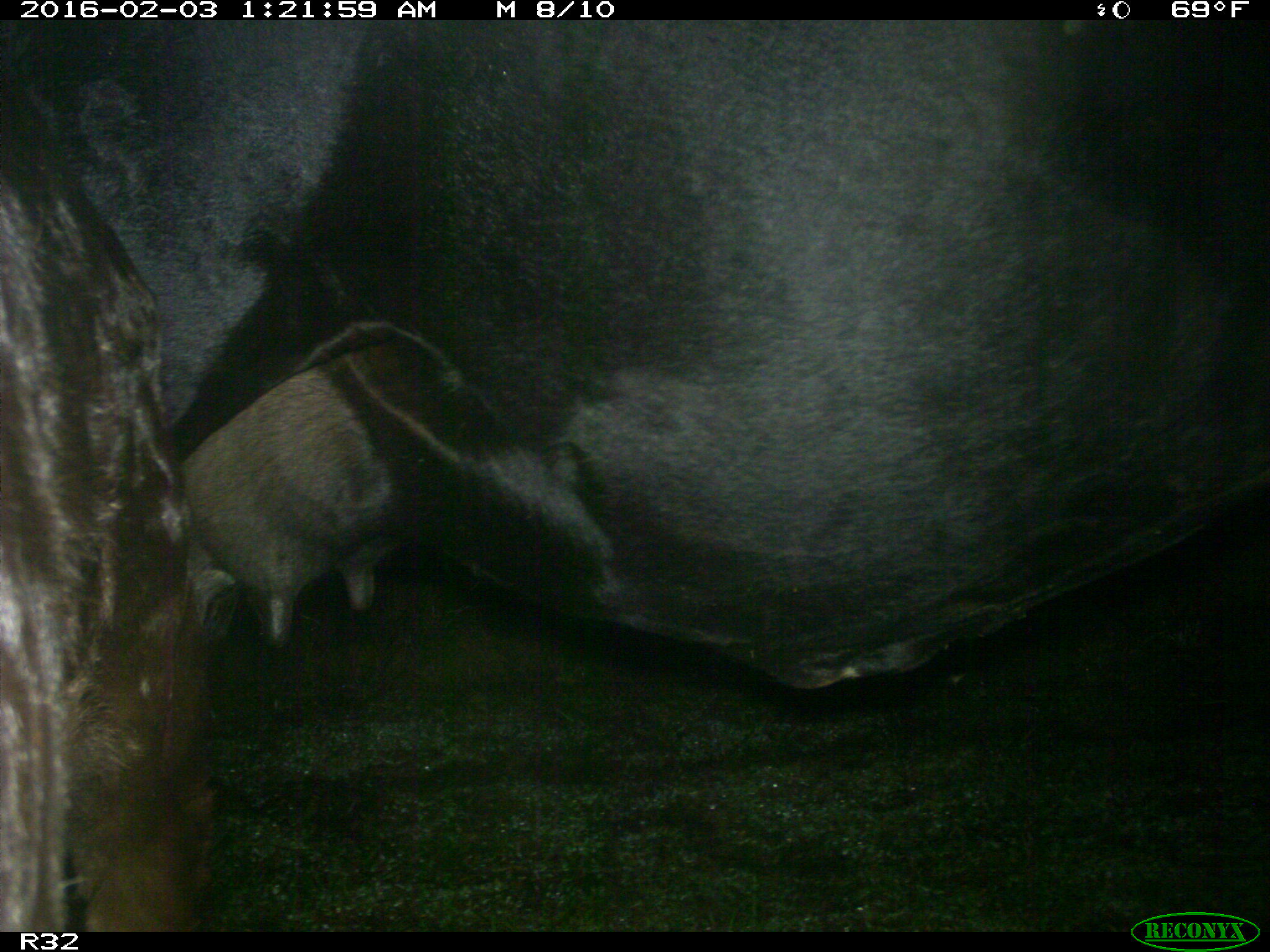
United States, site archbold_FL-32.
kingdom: Animalia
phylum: Chordata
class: Mammalia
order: Artiodactyla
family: Bovidae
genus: Bos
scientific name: Bos taurus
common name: domestic cow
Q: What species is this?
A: Bos taurus (domestic cow).